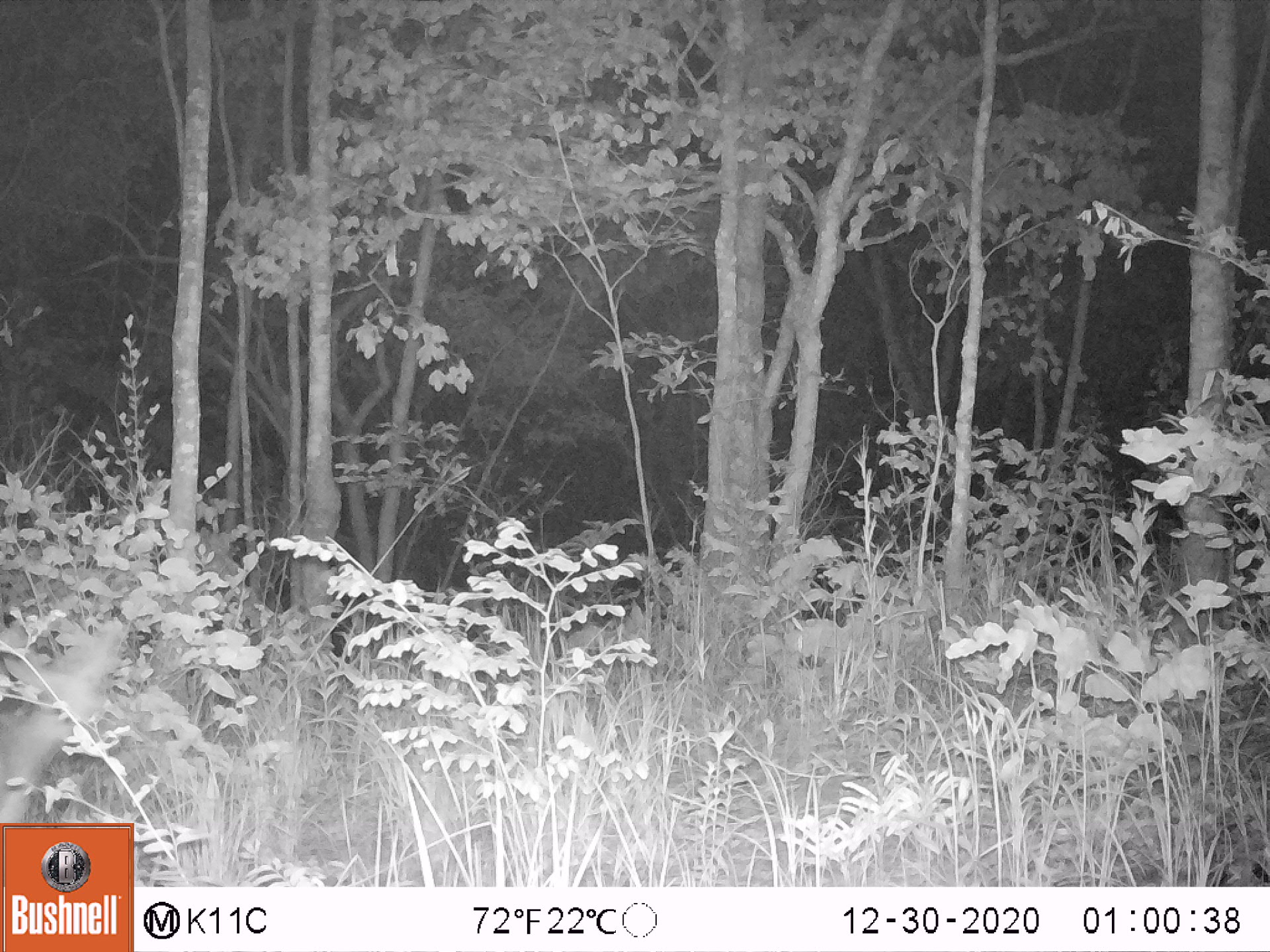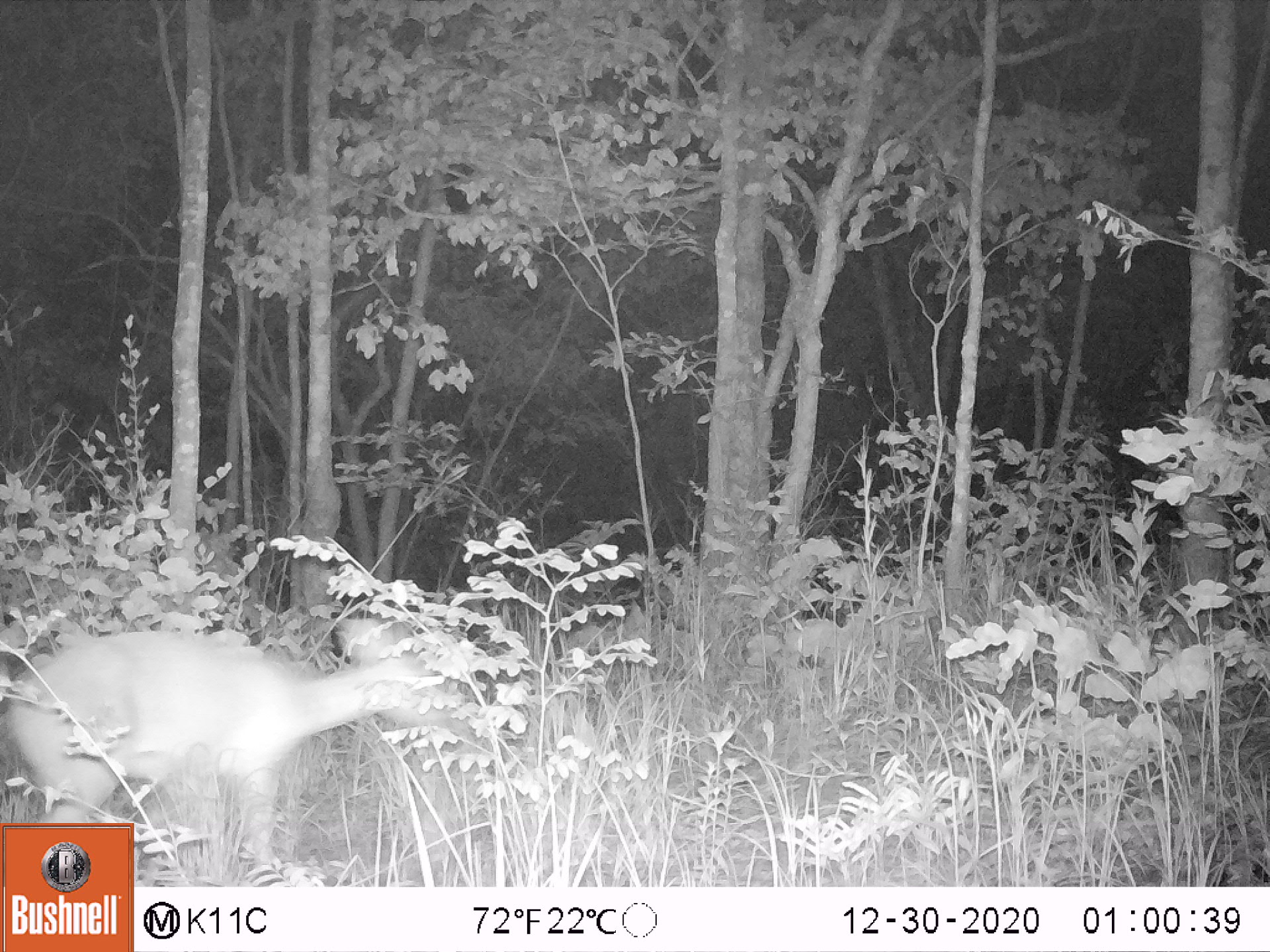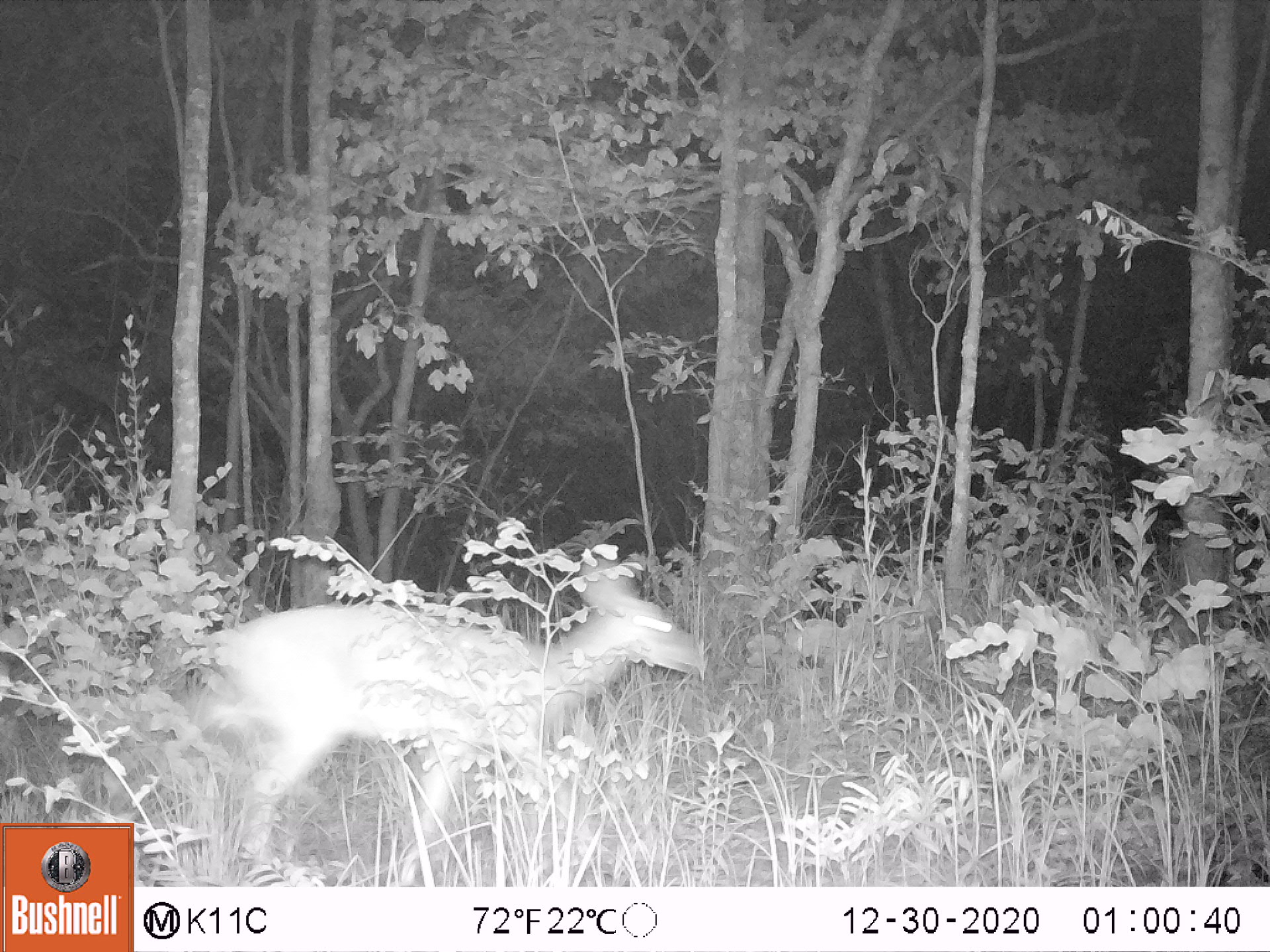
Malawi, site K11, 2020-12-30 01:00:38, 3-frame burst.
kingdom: Animalia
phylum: Chordata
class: Mammalia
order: Artiodactyla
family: Bovidae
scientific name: Antilopinae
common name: small antelope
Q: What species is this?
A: Small antelope (Antilopinae).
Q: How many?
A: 1.